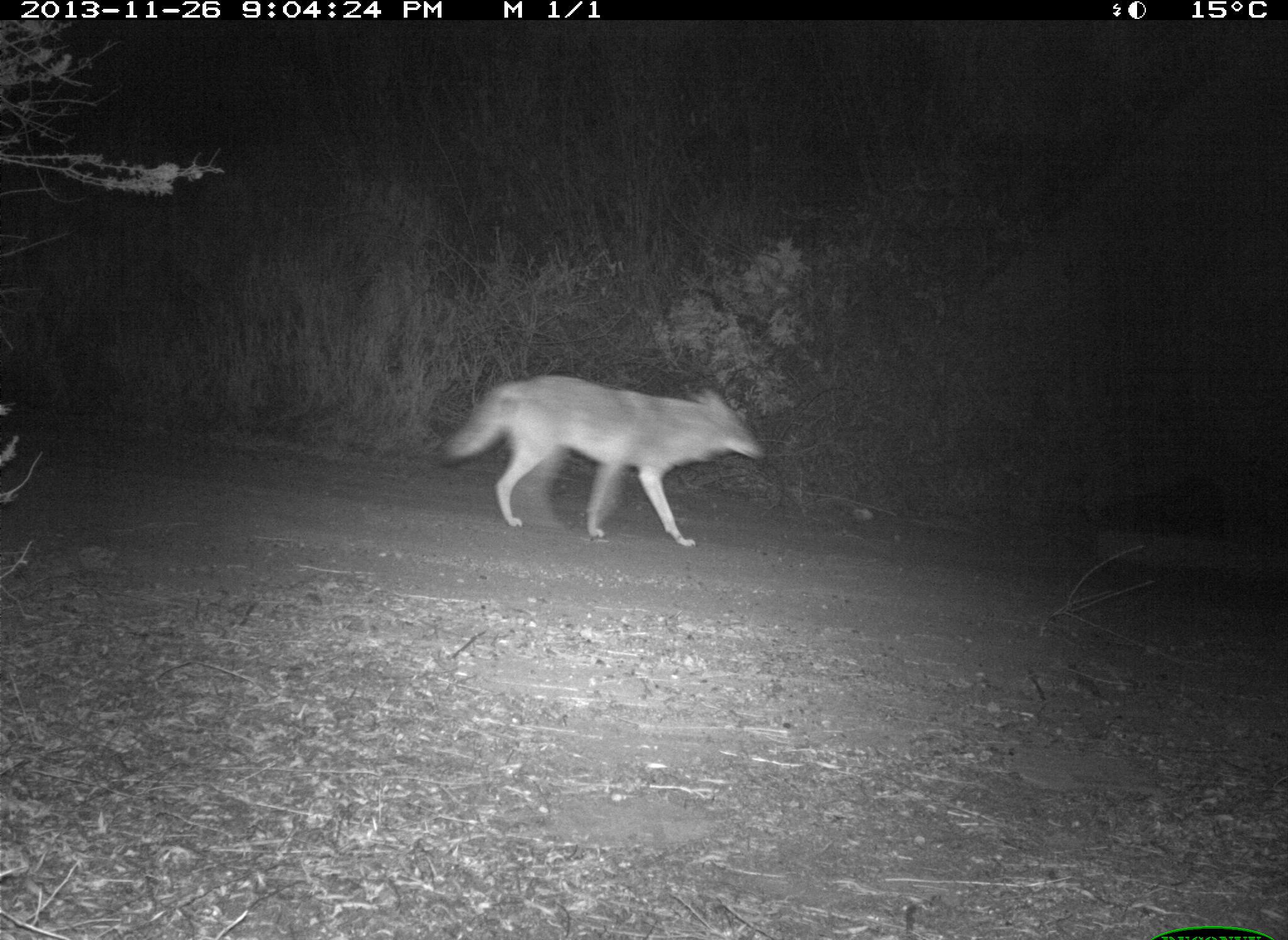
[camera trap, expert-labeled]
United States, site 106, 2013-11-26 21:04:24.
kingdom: Animalia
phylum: Chordata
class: Mammalia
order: Carnivora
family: Canidae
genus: Canis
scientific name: Canis latrans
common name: coyote